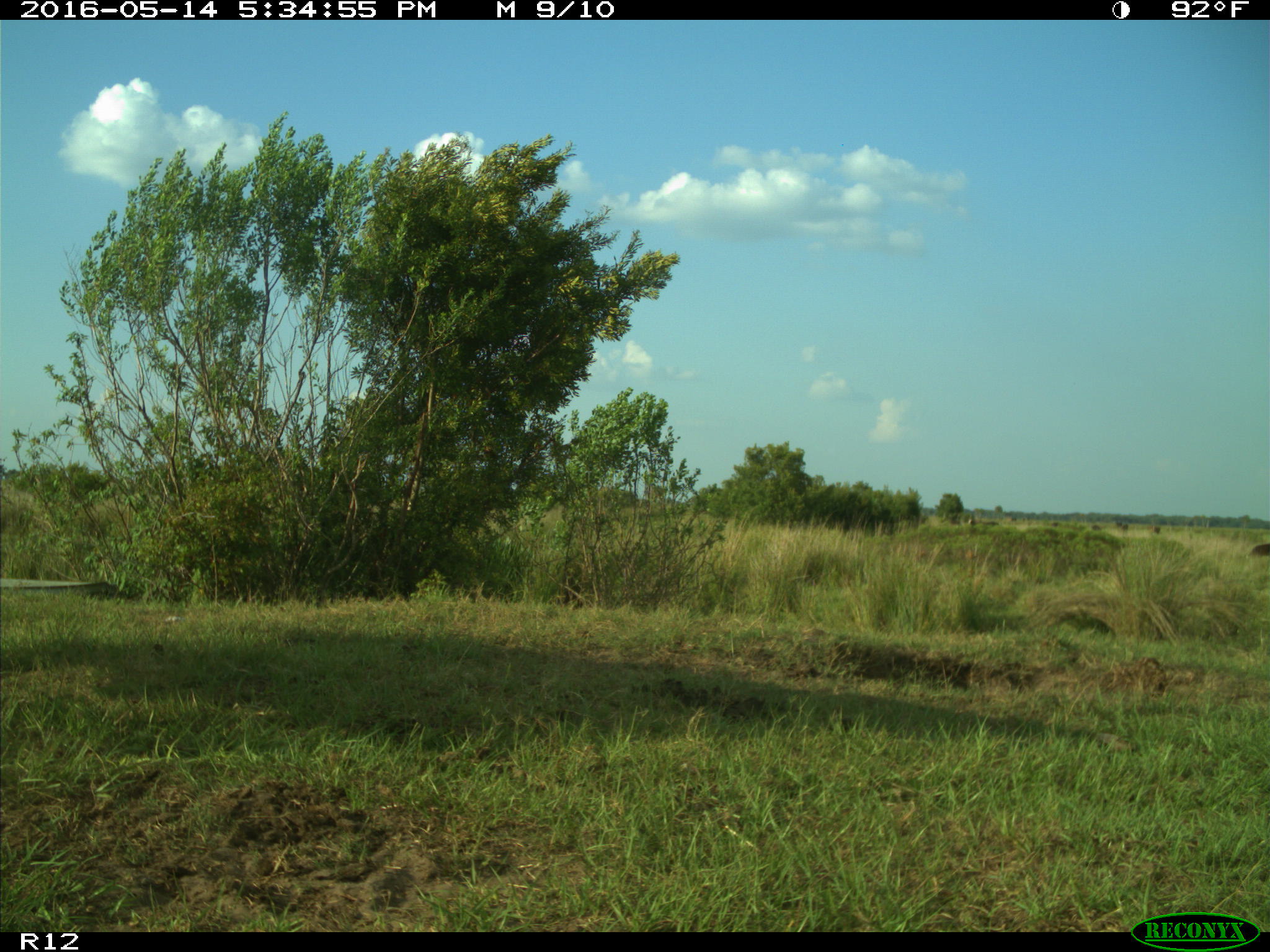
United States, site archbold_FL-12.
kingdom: Animalia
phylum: Chordata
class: Mammalia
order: Artiodactyla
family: Bovidae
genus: Bos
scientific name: Bos taurus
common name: domestic cow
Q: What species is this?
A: Bos taurus (domestic cow).